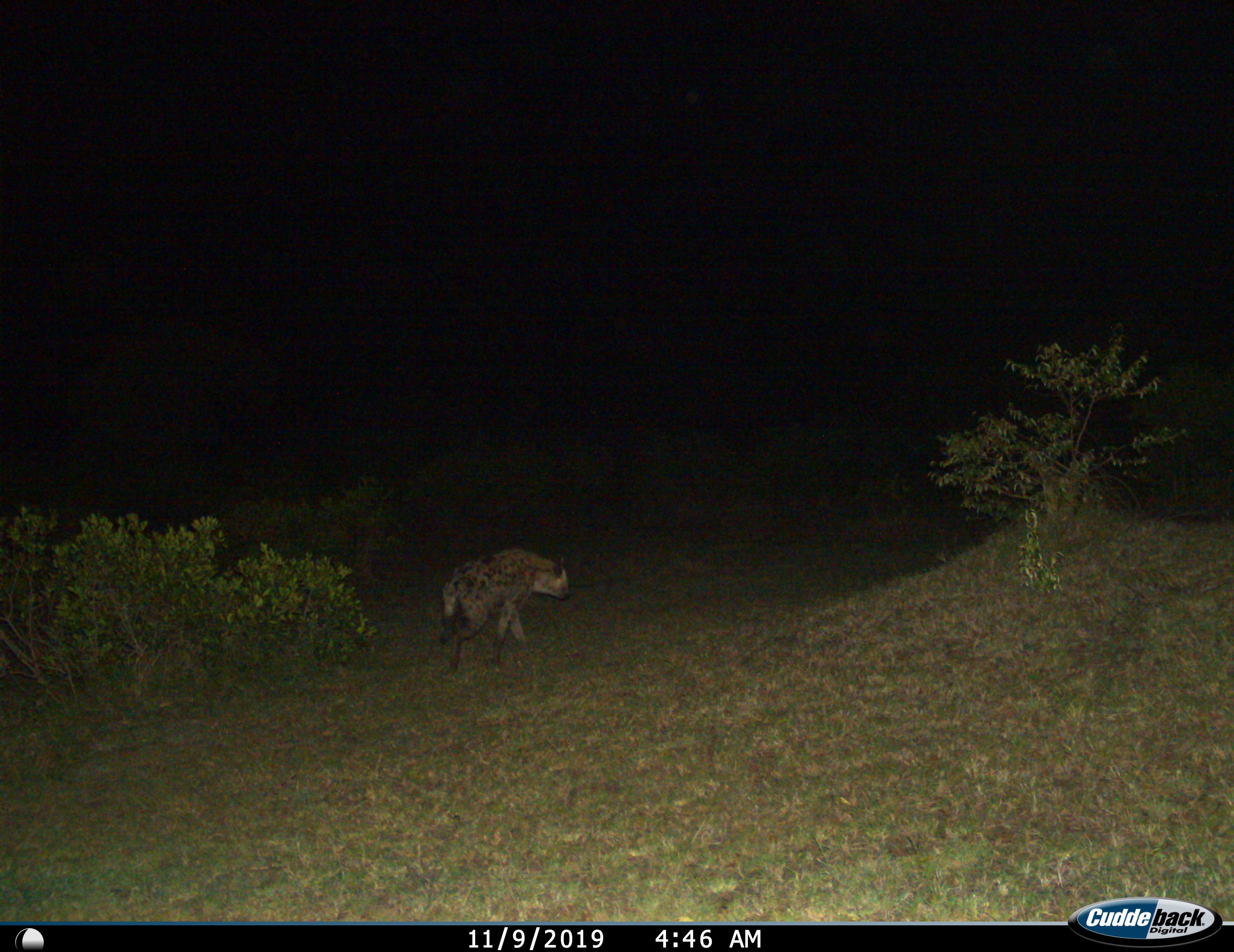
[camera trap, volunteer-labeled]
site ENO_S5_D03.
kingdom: Animalia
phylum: Chordata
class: Mammalia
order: Carnivora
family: Hyaenidae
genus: Crocuta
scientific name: Crocuta crocuta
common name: spotted hyena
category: hyenaspotted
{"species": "hyenaspotted (spotted hyena) (Crocuta crocuta)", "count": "1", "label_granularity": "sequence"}